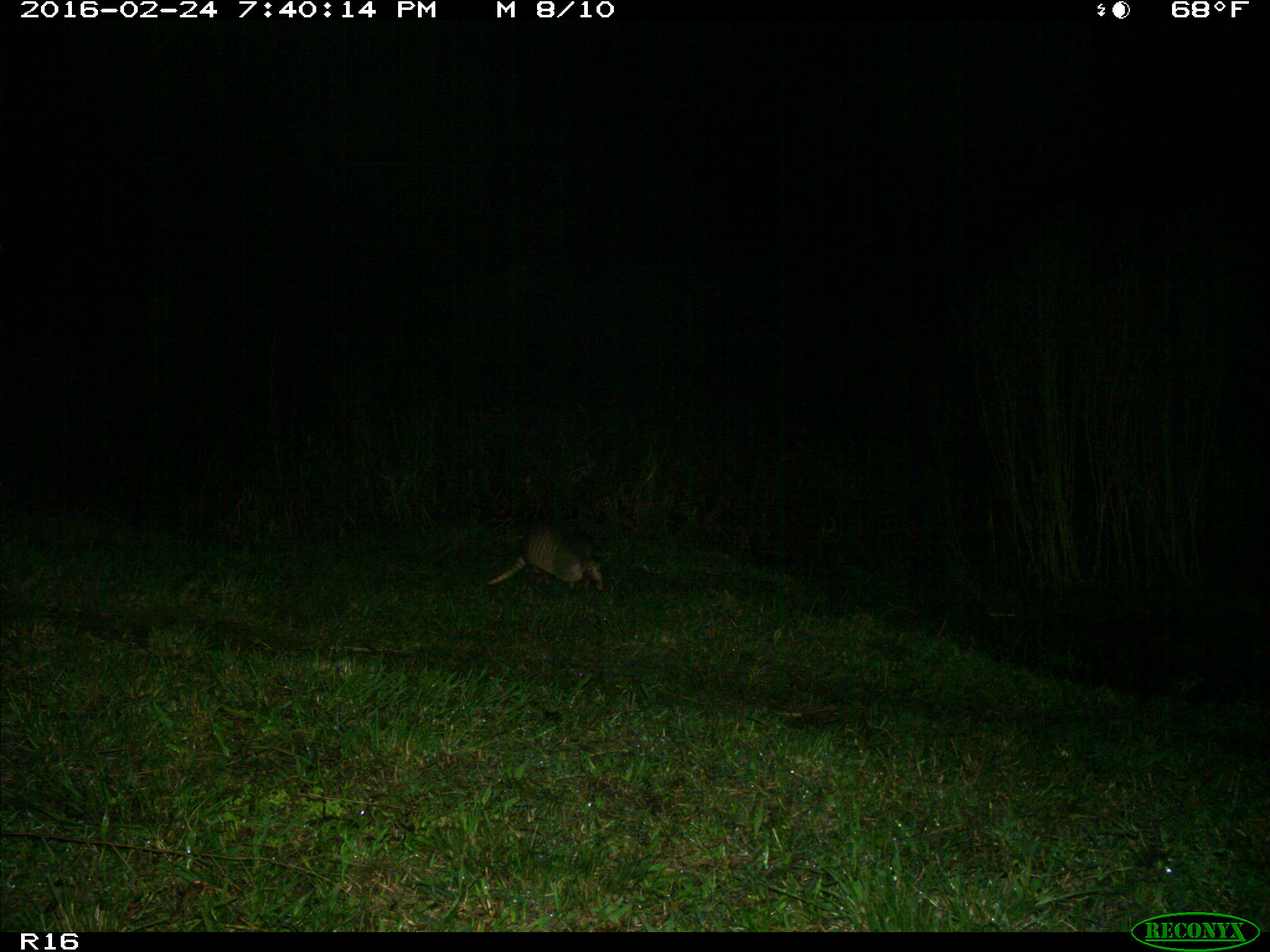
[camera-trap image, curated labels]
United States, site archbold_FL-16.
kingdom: Animalia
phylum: Chordata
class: Mammalia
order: Cingulata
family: Dasypodidae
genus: Dasypus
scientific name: Dasypus novemcinctus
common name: nine-banded armadillo